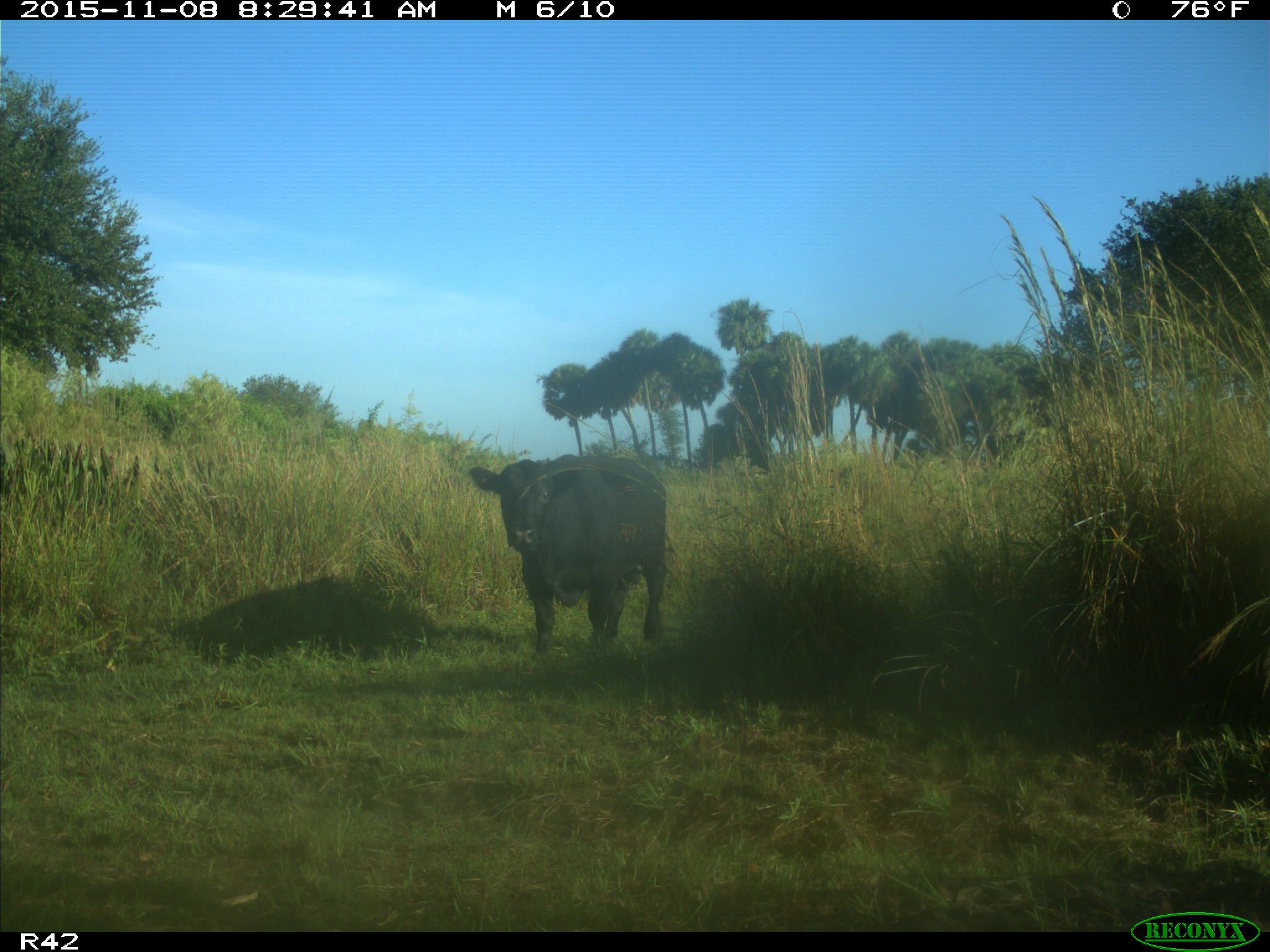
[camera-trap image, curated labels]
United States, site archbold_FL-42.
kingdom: Animalia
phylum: Chordata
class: Mammalia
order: Artiodactyla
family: Bovidae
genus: Bos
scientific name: Bos taurus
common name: domestic cow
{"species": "Bos taurus (domestic cow)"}